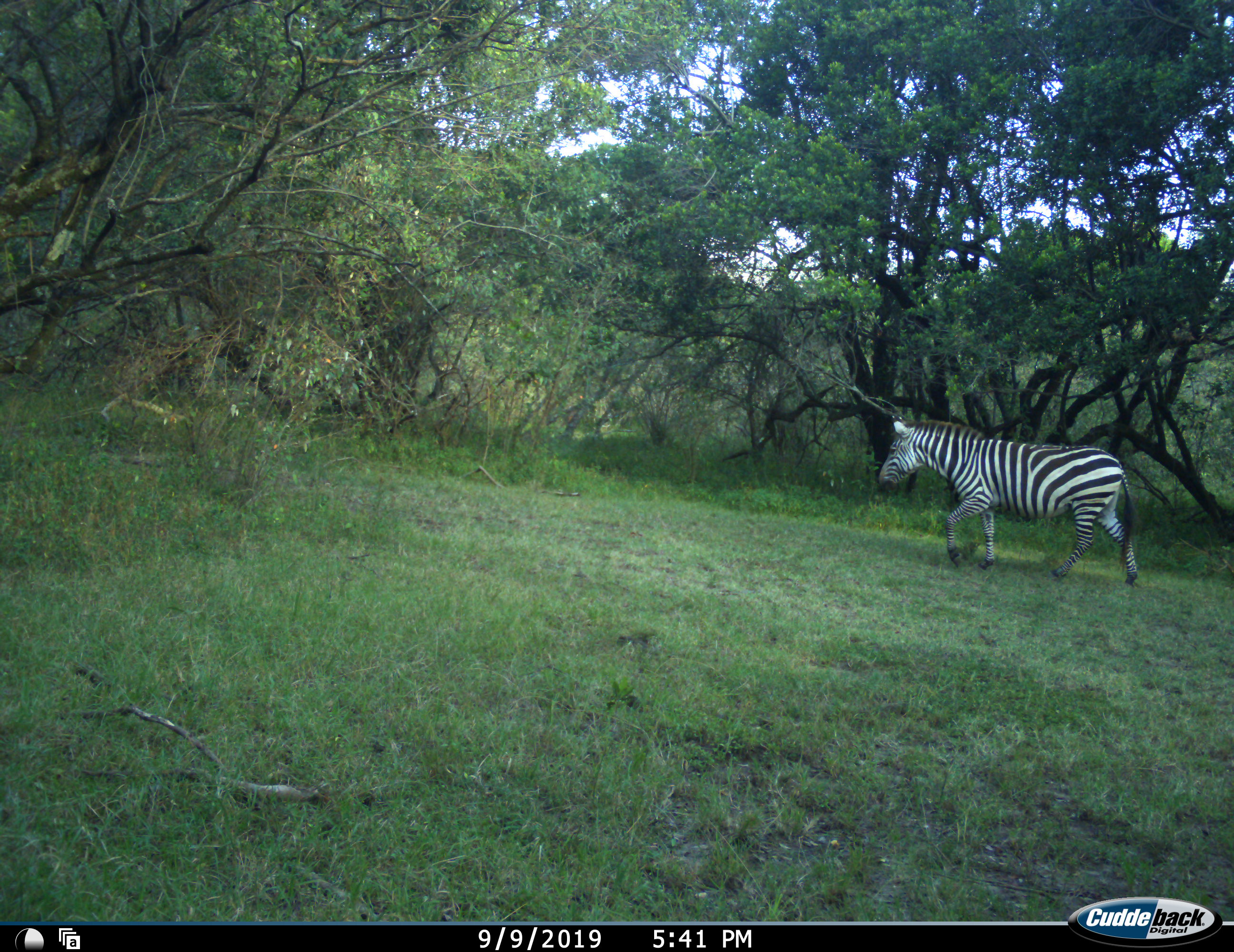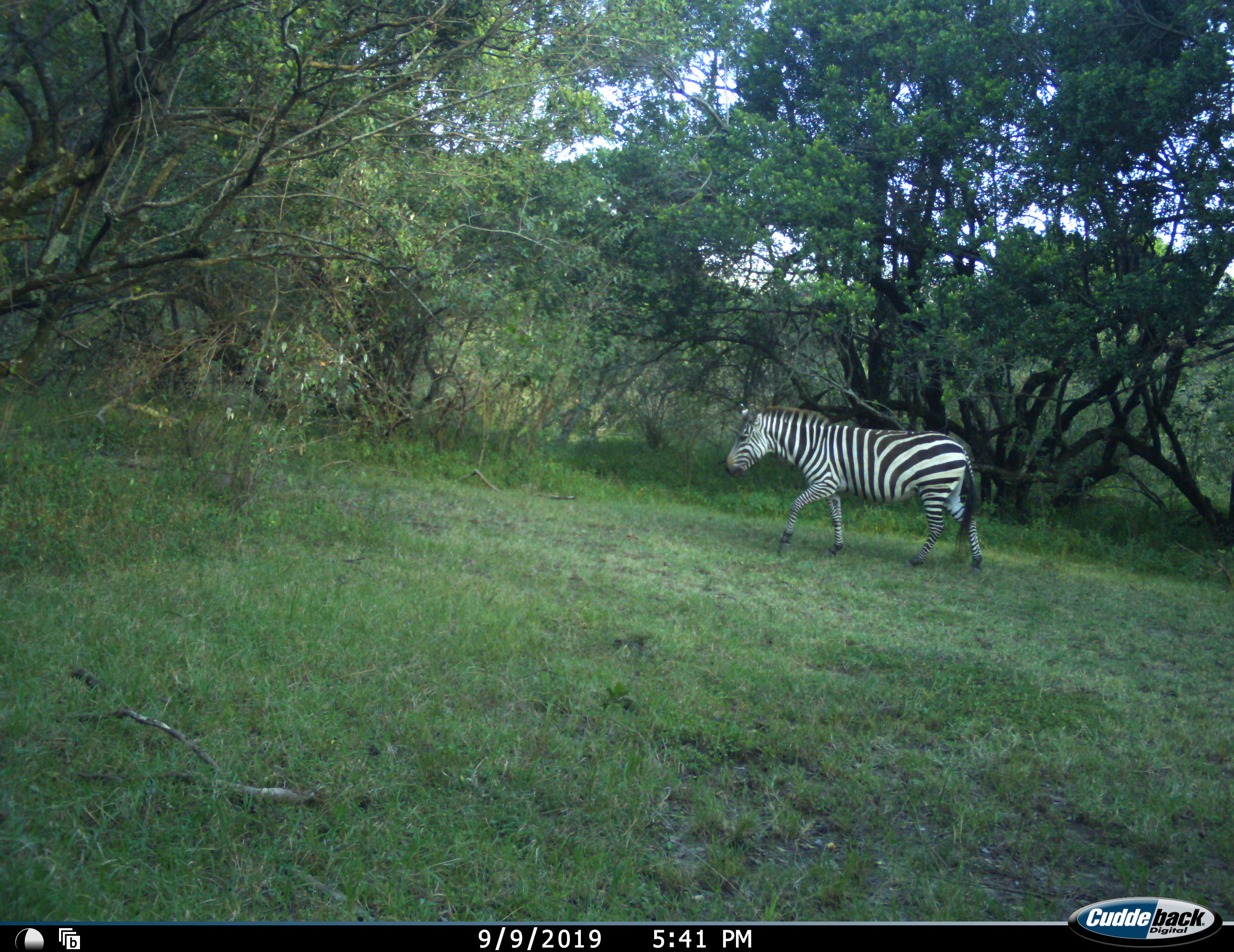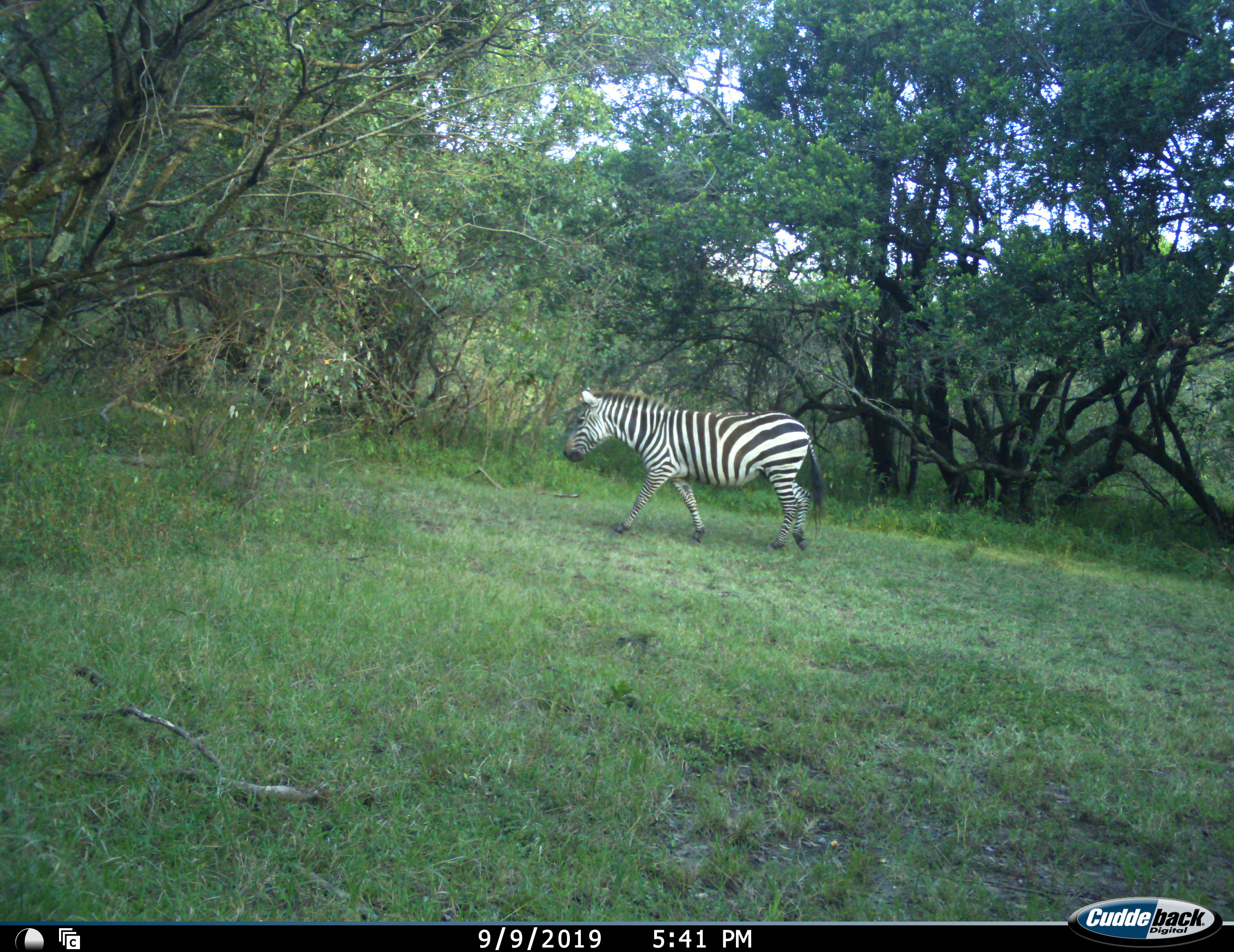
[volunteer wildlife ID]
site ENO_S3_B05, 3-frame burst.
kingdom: Animalia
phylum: Chordata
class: Mammalia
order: Perissodactyla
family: Equidae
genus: Equus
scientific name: Equus quagga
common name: plains zebra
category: zebraplains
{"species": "zebraplains (plains zebra) (Equus quagga)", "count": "1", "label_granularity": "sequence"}